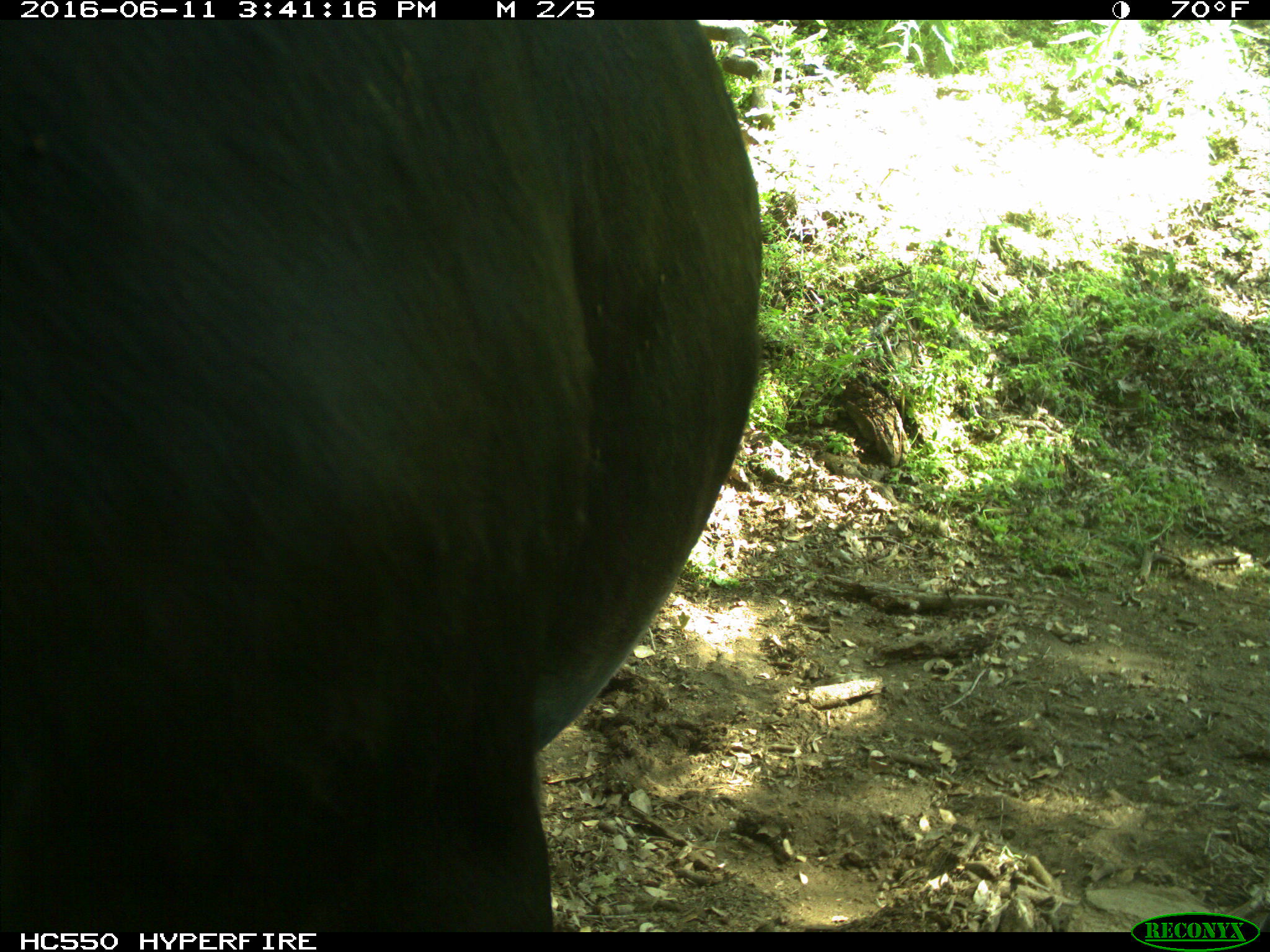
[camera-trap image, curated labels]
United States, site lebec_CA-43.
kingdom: Animalia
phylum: Chordata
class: Mammalia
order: Artiodactyla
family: Bovidae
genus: Bos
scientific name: Bos taurus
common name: domestic cow